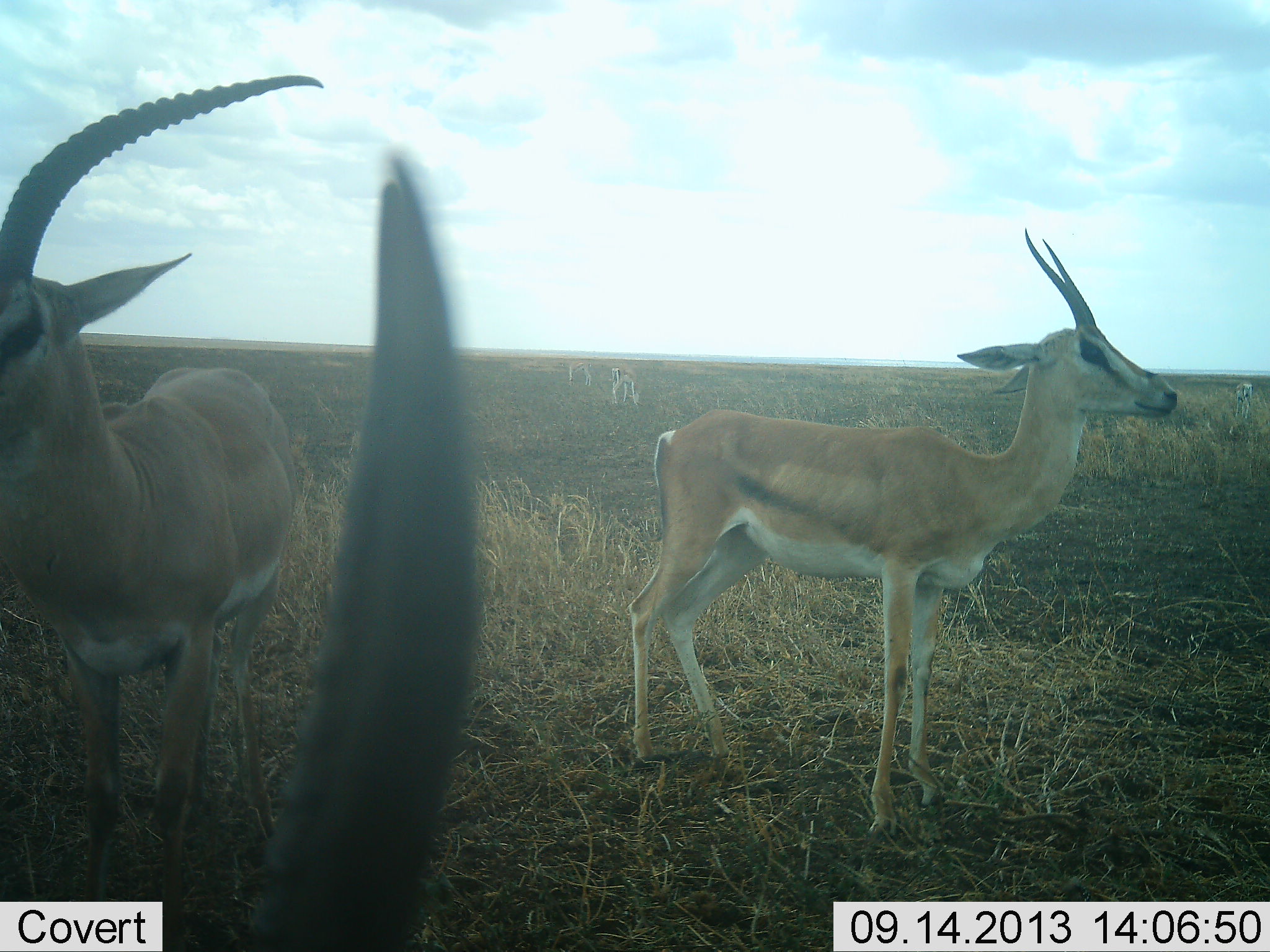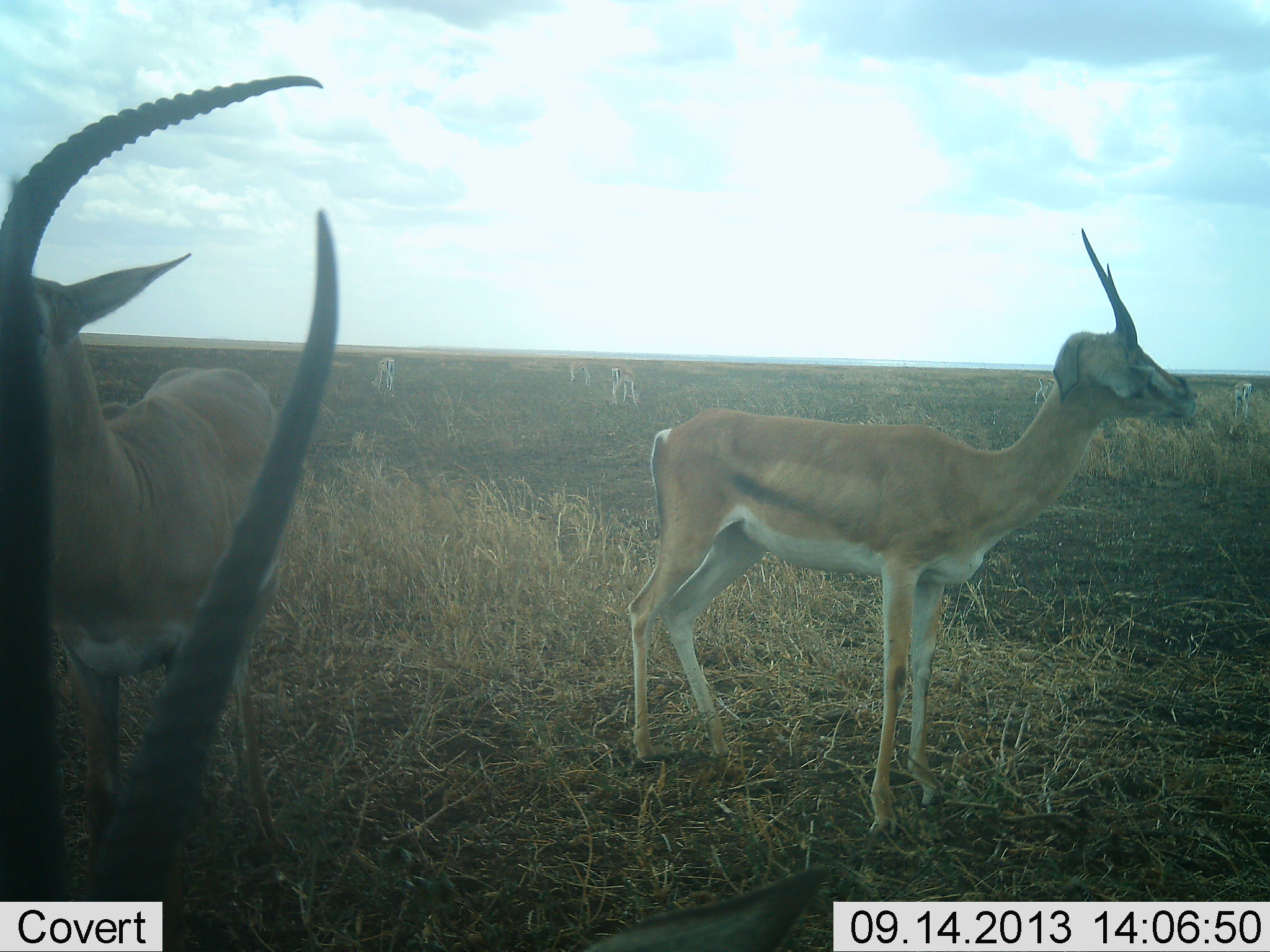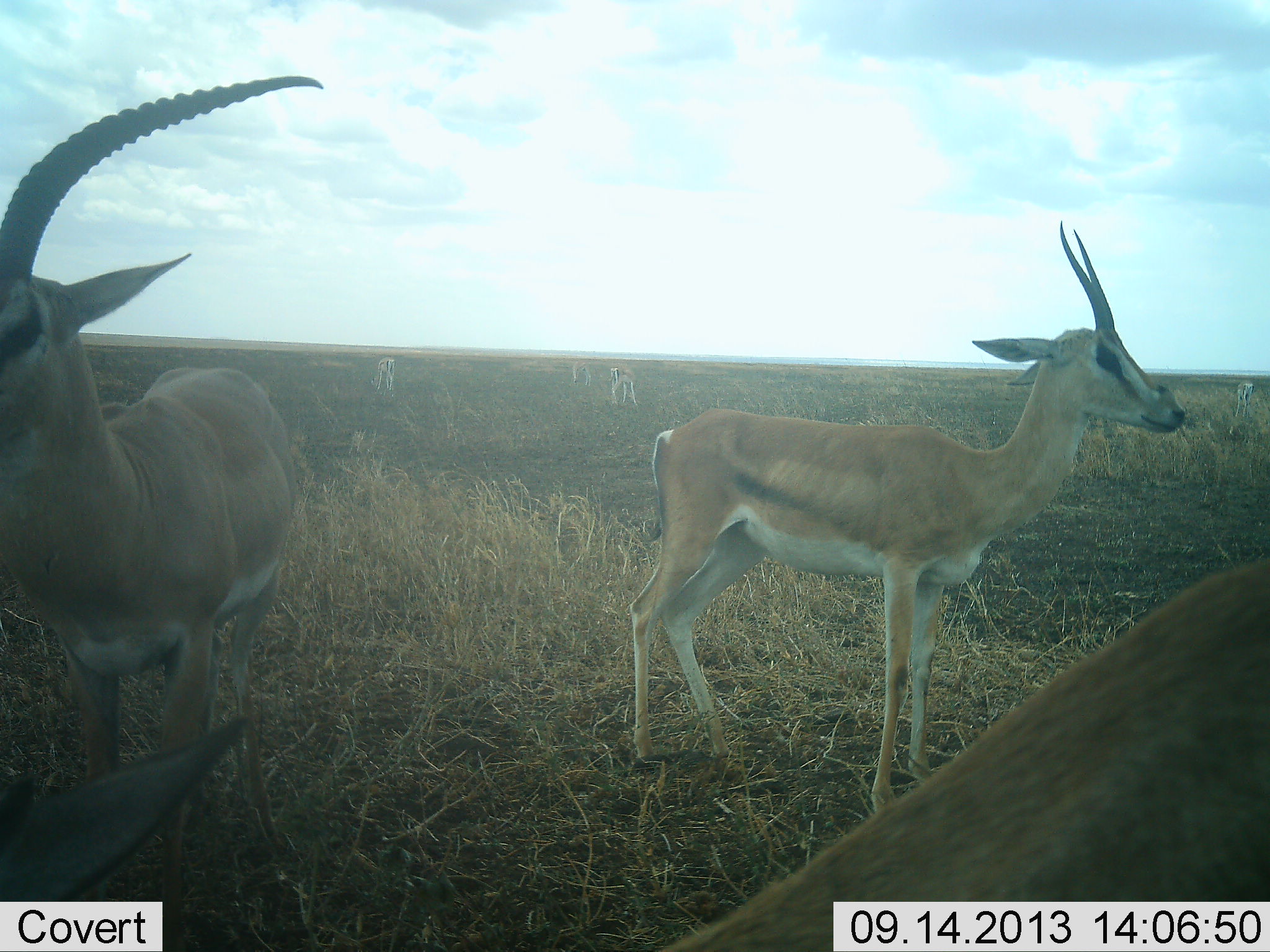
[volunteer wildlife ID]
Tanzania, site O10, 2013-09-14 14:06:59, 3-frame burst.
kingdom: Animalia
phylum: Chordata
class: Mammalia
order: Artiodactyla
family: Bovidae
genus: Nanger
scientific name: Nanger granti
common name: grant's gazelle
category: gazellegrants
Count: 7.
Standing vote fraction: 93%.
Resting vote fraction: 4%.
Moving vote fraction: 22%.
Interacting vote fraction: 4%.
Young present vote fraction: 0%.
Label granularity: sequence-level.